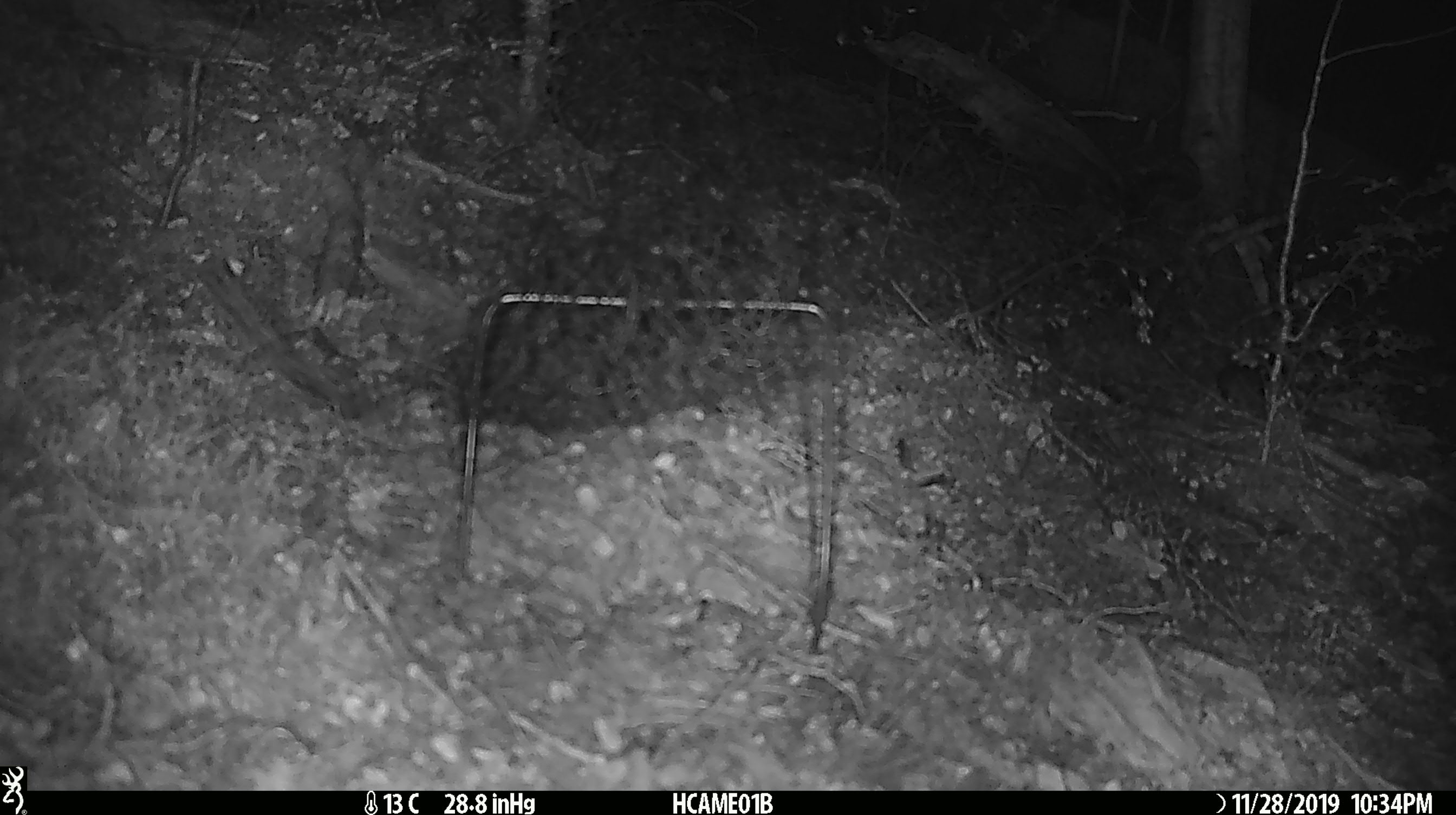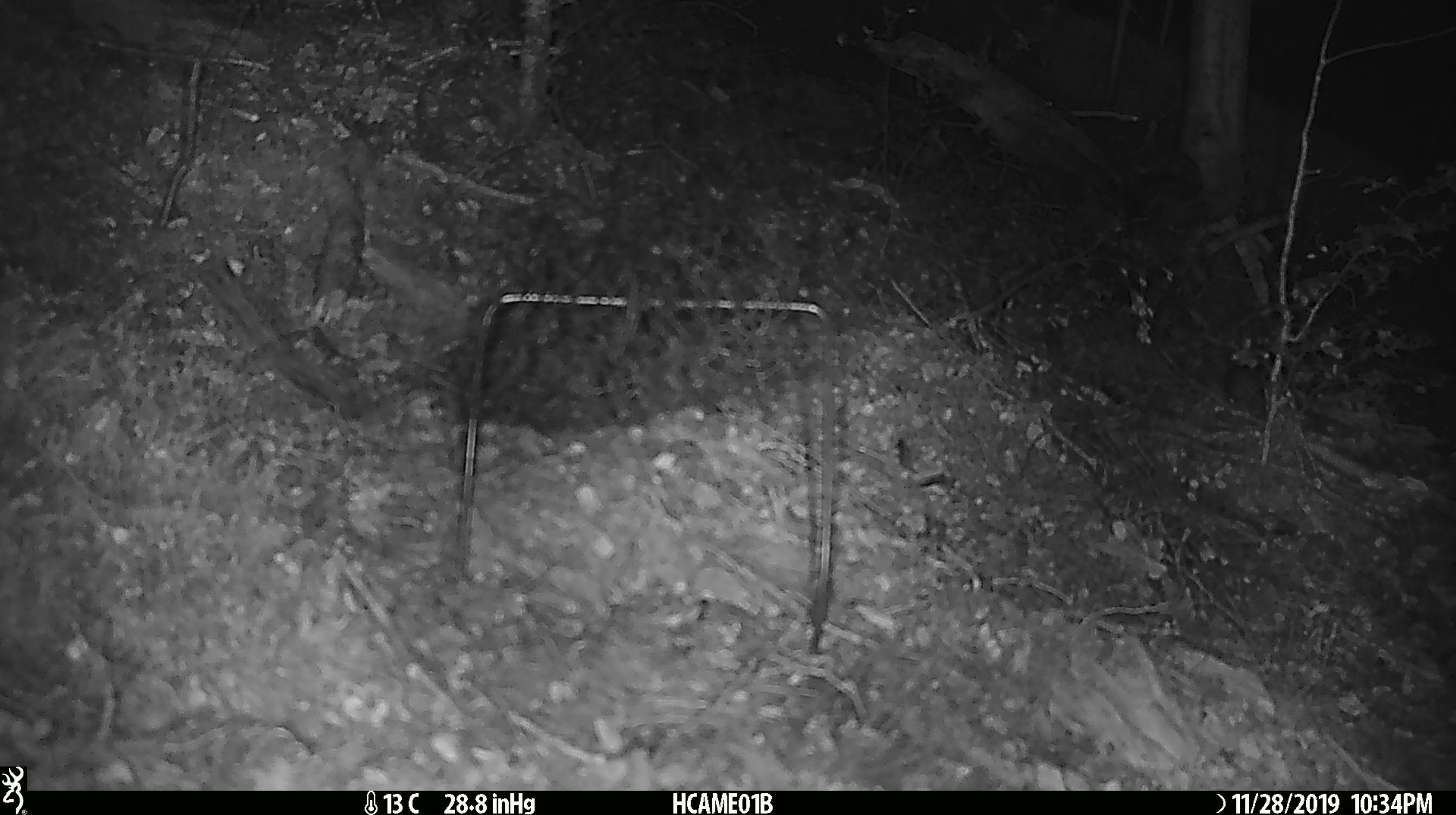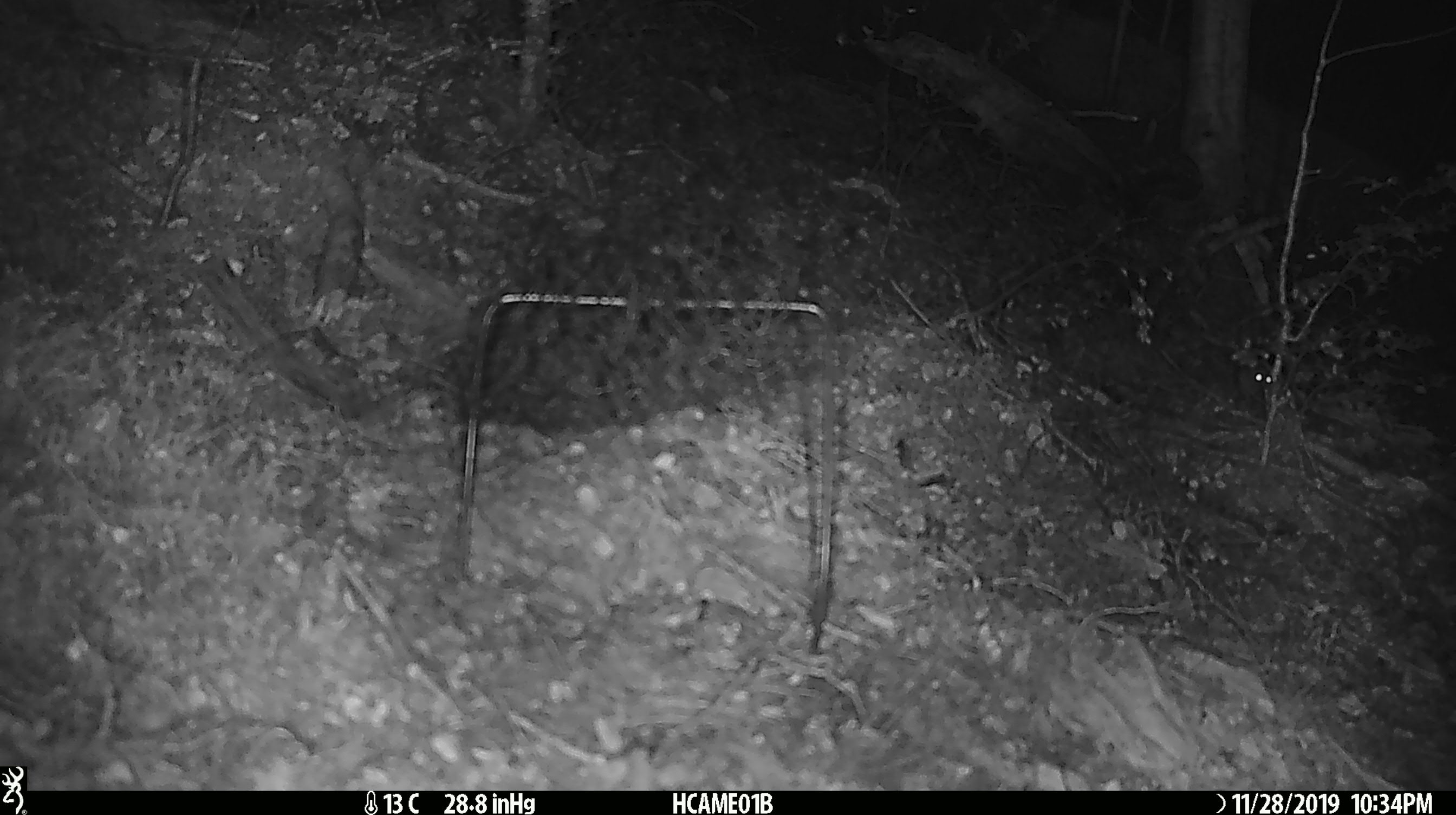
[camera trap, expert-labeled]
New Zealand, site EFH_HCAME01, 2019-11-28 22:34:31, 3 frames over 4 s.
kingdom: Animalia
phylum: Chordata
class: Mammalia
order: Rodentia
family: Muridae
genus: Mus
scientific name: Mus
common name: mouse